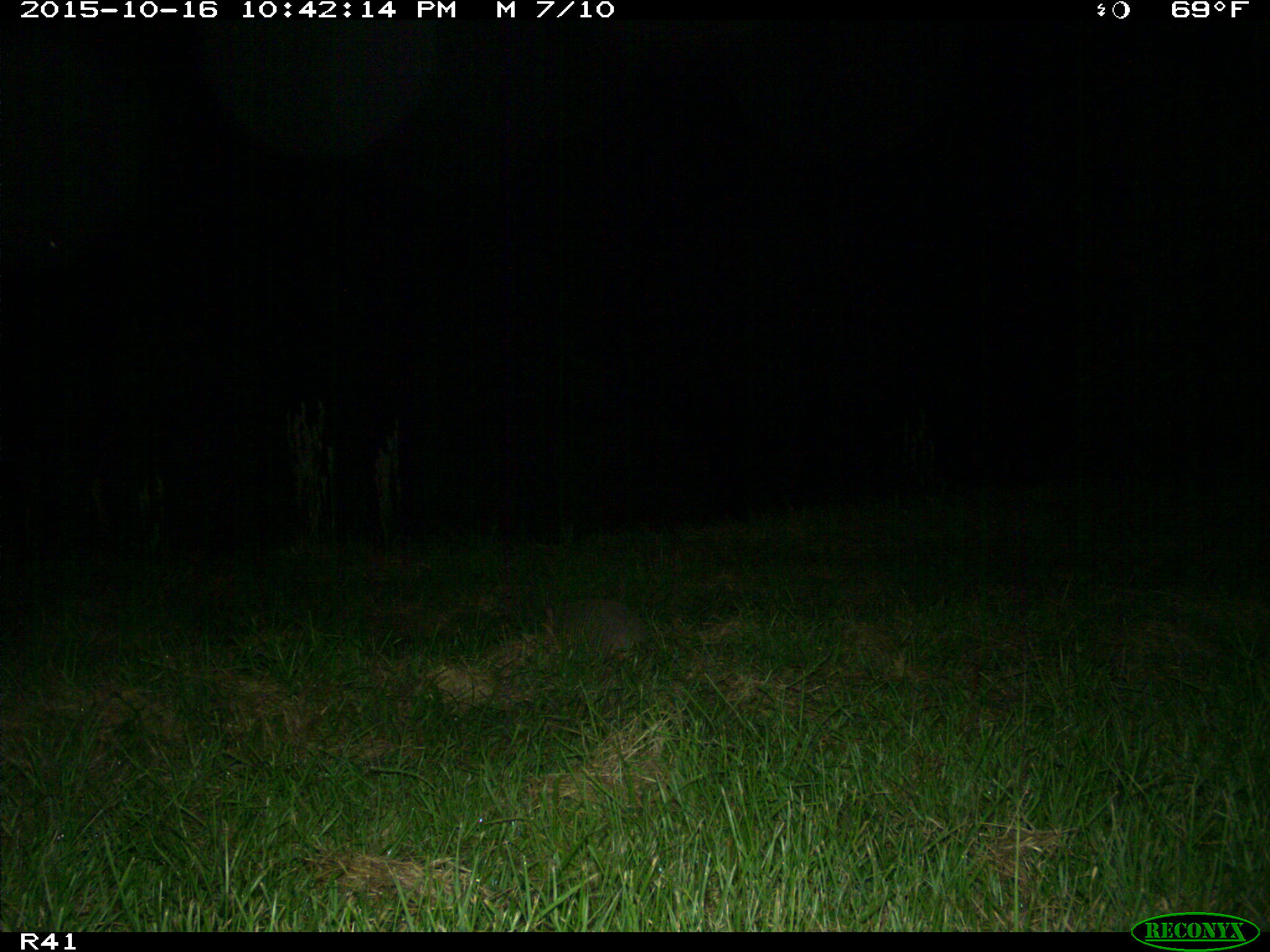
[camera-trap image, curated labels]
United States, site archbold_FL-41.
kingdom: Animalia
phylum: Chordata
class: Mammalia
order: Cingulata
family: Dasypodidae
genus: Dasypus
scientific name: Dasypus novemcinctus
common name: nine-banded armadillo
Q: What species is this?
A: Dasypus novemcinctus (nine-banded armadillo).